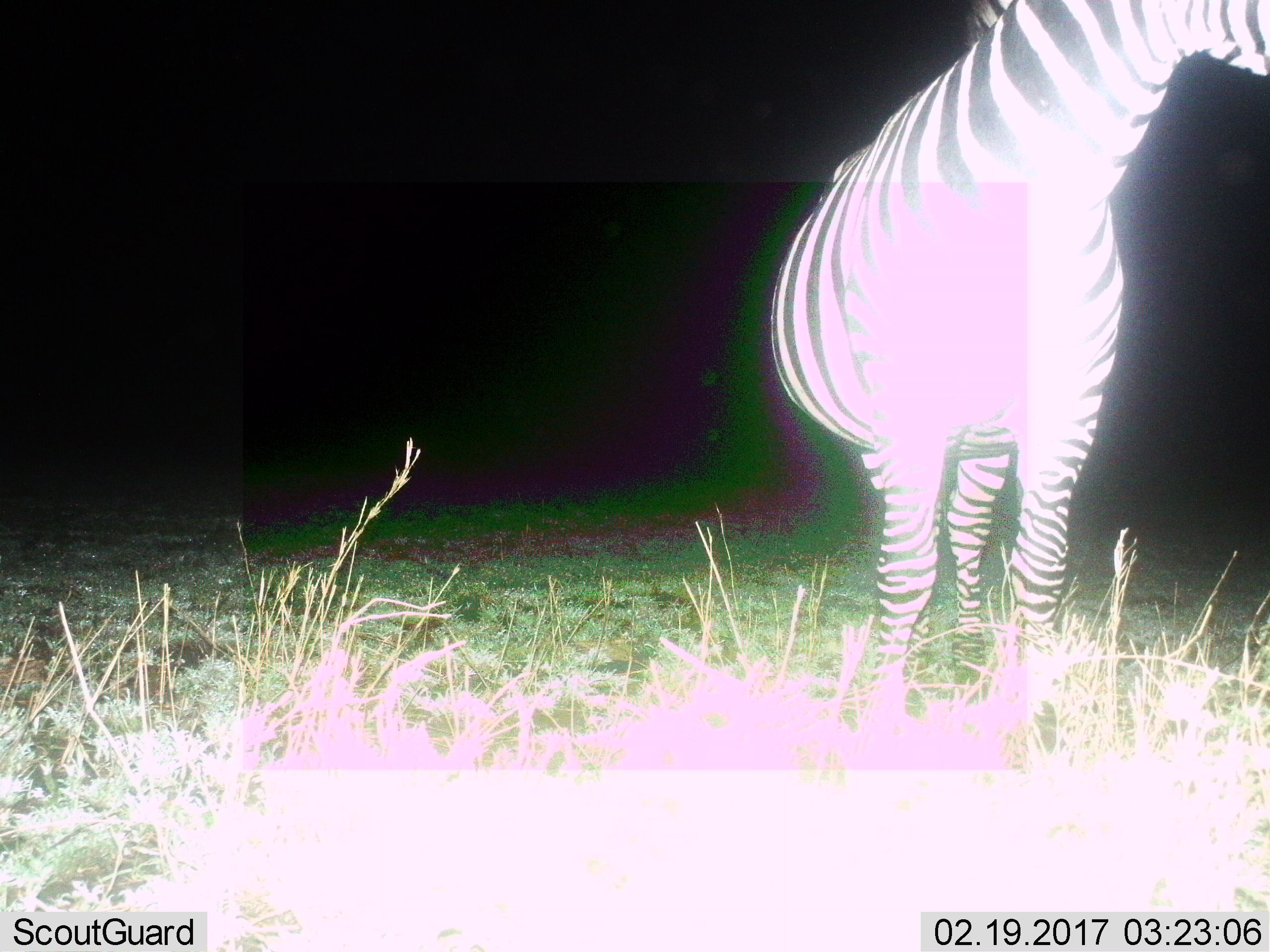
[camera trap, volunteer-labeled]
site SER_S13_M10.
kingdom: Animalia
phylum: Chordata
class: Mammalia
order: Perissodactyla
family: Equidae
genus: Equus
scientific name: Equus quagga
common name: plains zebra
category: zebraplains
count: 1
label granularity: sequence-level